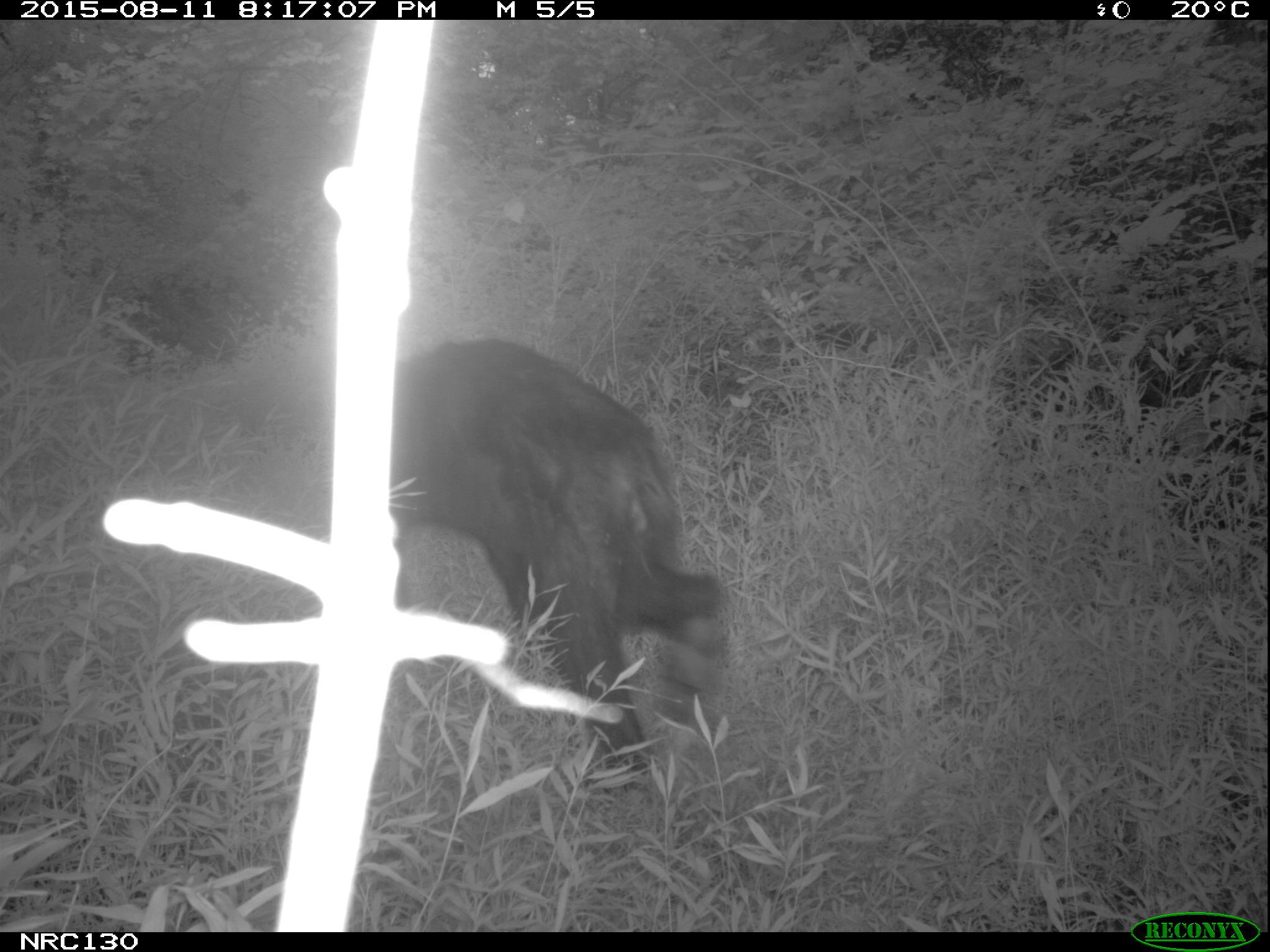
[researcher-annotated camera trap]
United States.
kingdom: Animalia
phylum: Chordata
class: Mammalia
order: Carnivora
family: Ursidae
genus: Ursus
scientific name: Ursus americanus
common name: american black bear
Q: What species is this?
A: American Black Bear (Ursus americanus).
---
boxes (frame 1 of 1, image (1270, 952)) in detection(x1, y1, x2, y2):
American Black Bear: detection(375, 339, 738, 755)